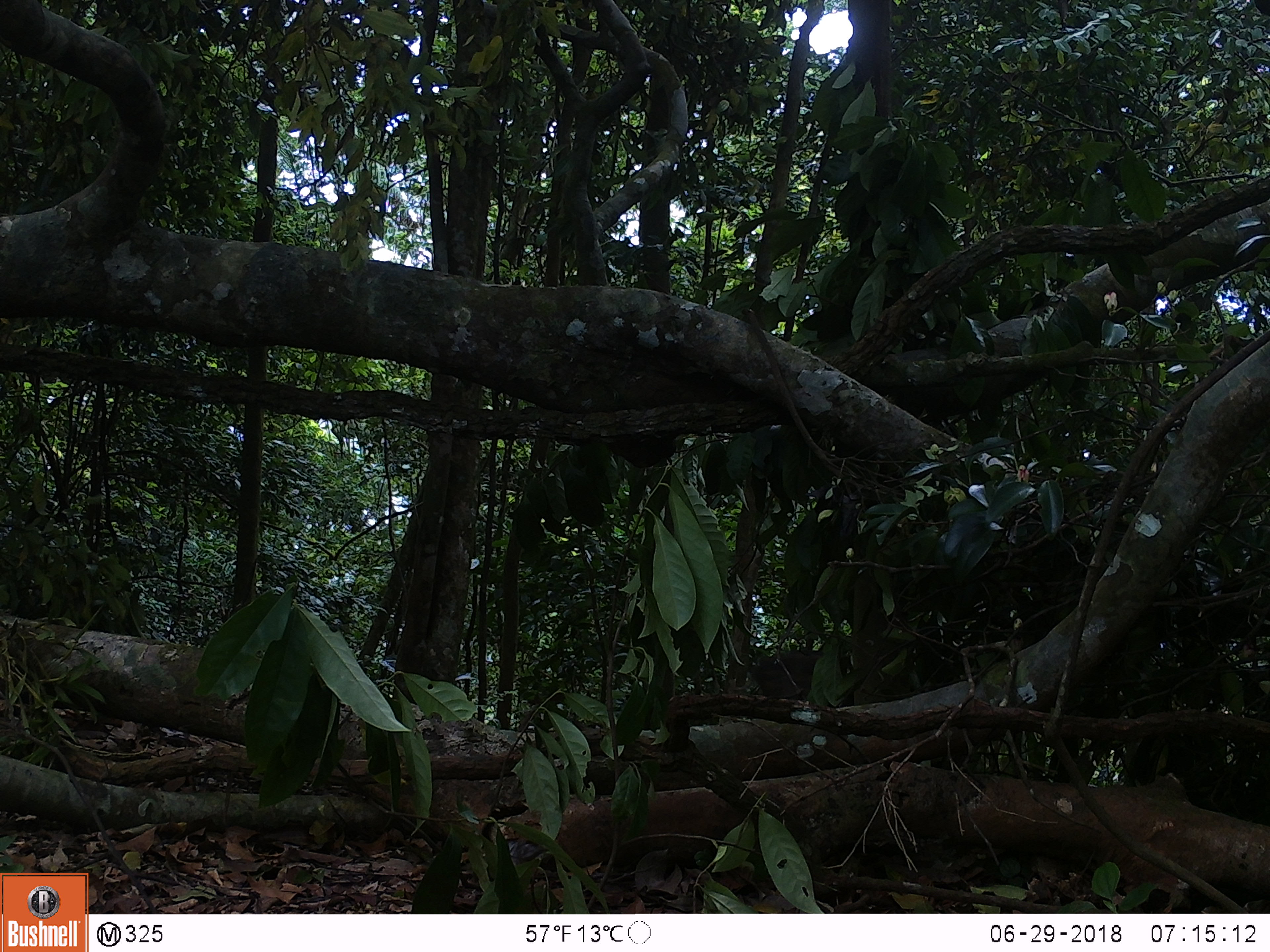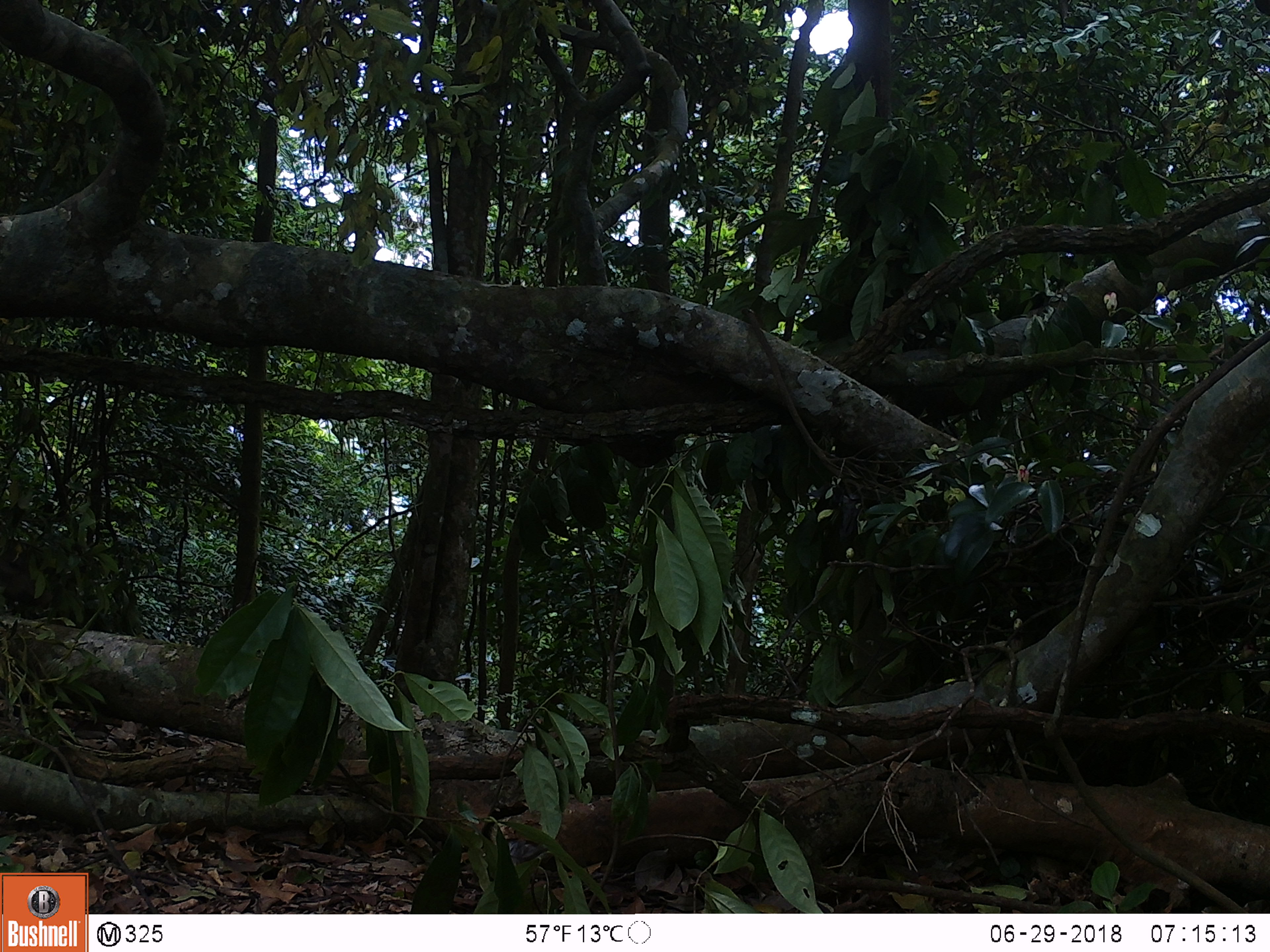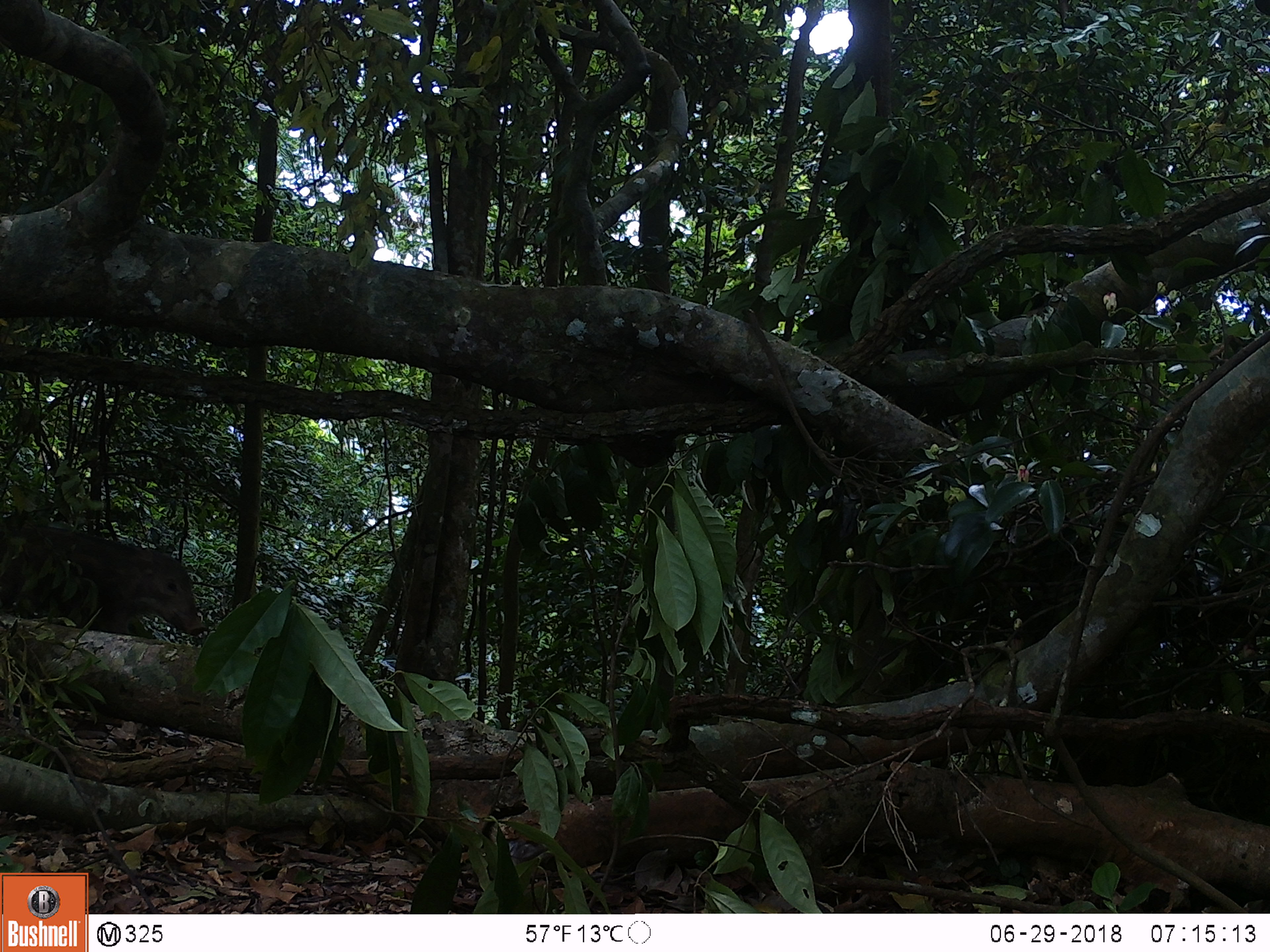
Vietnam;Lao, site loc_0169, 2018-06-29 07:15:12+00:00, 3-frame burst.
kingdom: Animalia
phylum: Chordata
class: Mammalia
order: Artiodactyla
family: Suidae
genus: Sus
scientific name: Sus scrofa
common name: eurasian wild pig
Eurasian wild pig (Sus scrofa). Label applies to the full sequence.